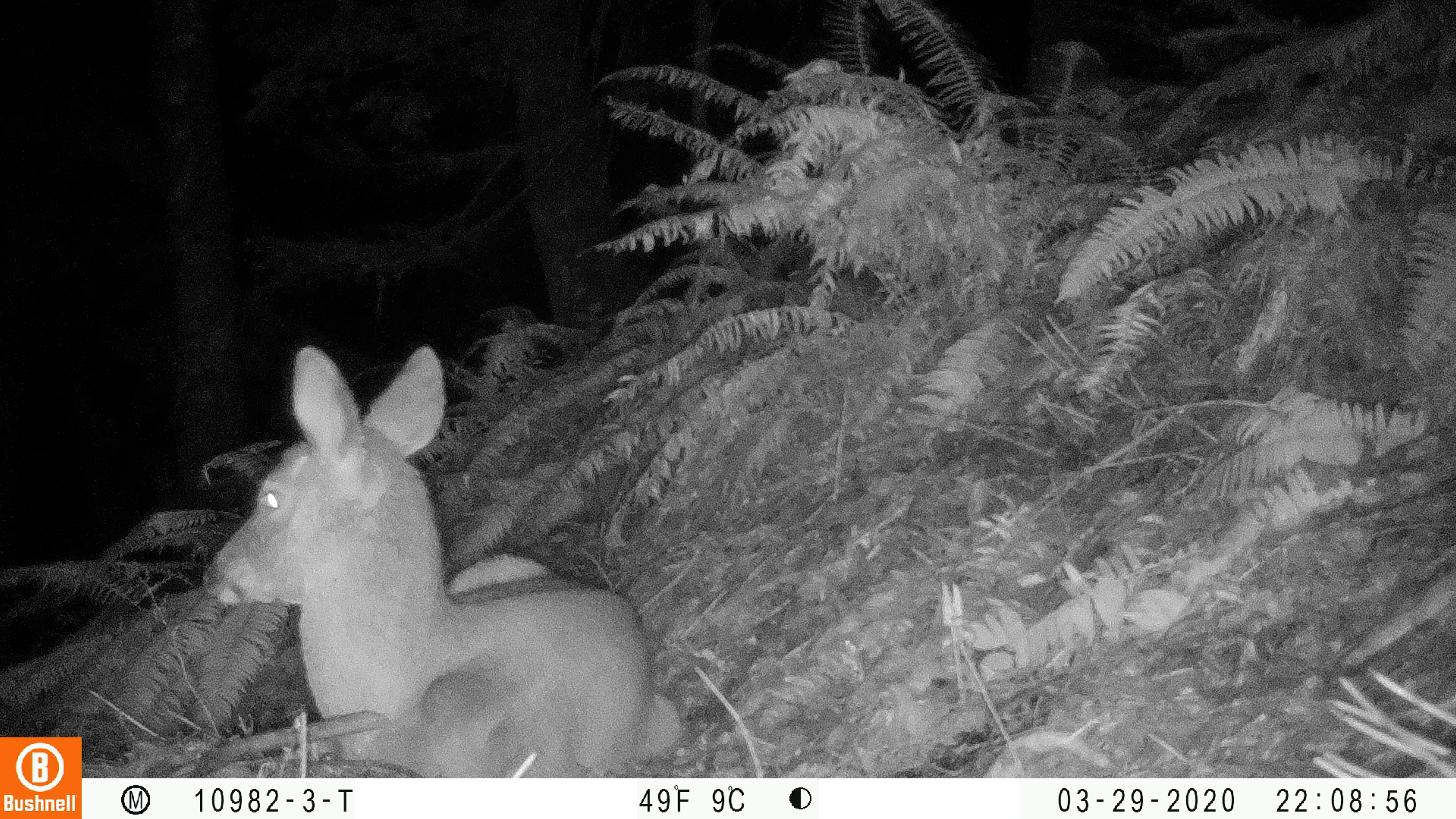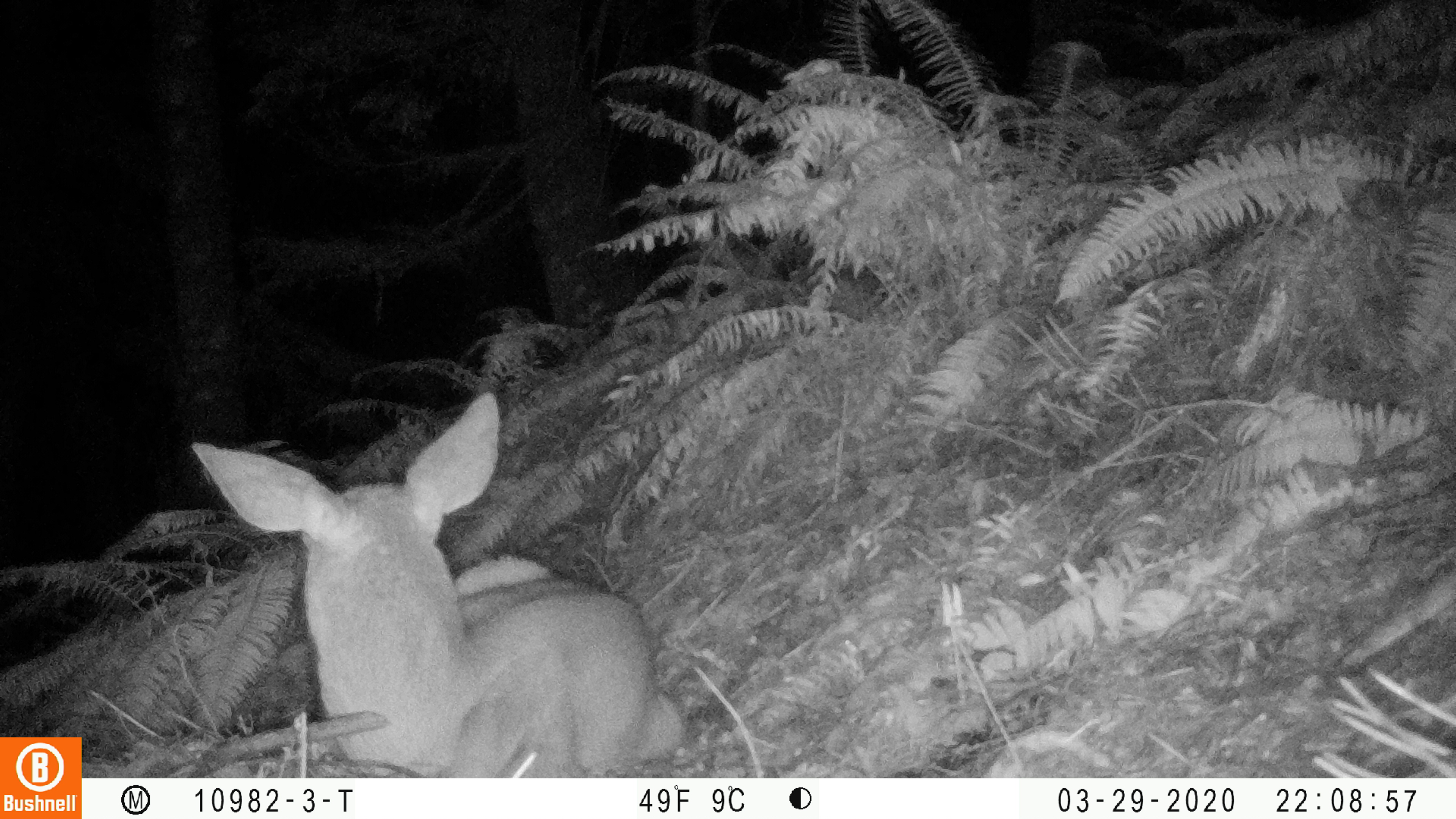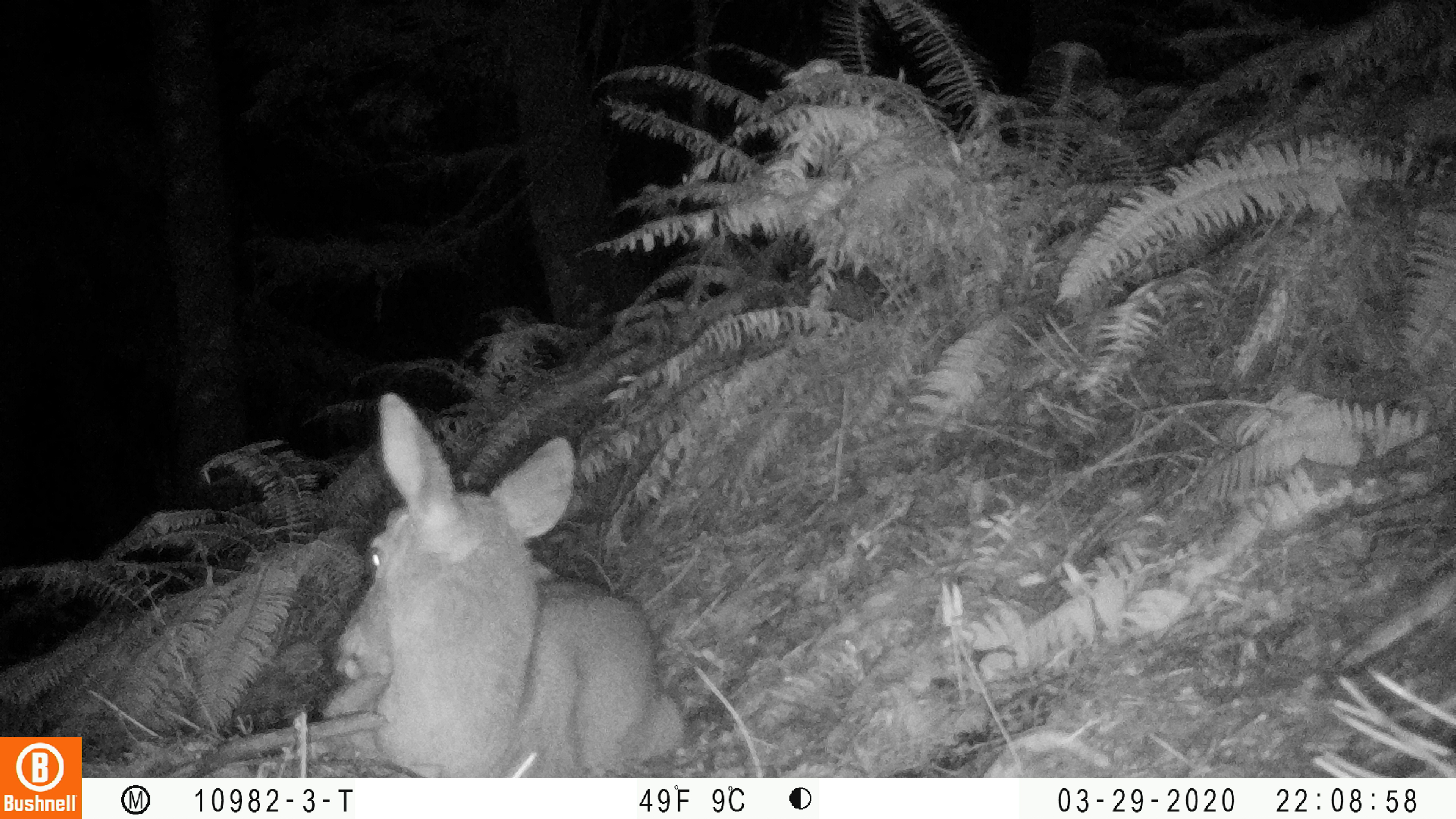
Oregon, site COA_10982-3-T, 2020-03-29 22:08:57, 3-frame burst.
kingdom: Animalia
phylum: Chordata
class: Mammalia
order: Artiodactyla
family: Cervidae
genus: Odocoileus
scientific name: Odocoileus hemionus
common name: black-tailed deer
Black-tailed deer (Odocoileus hemionus).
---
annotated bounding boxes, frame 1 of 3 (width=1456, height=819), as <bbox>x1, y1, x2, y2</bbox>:
black-tailed deer: <bbox>196, 336, 689, 766</bbox>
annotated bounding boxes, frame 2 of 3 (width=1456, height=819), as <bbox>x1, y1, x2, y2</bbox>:
black-tailed deer: <bbox>182, 383, 694, 770</bbox>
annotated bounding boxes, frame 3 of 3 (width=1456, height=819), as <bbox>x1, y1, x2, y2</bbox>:
black-tailed deer: <bbox>309, 382, 692, 768</bbox>